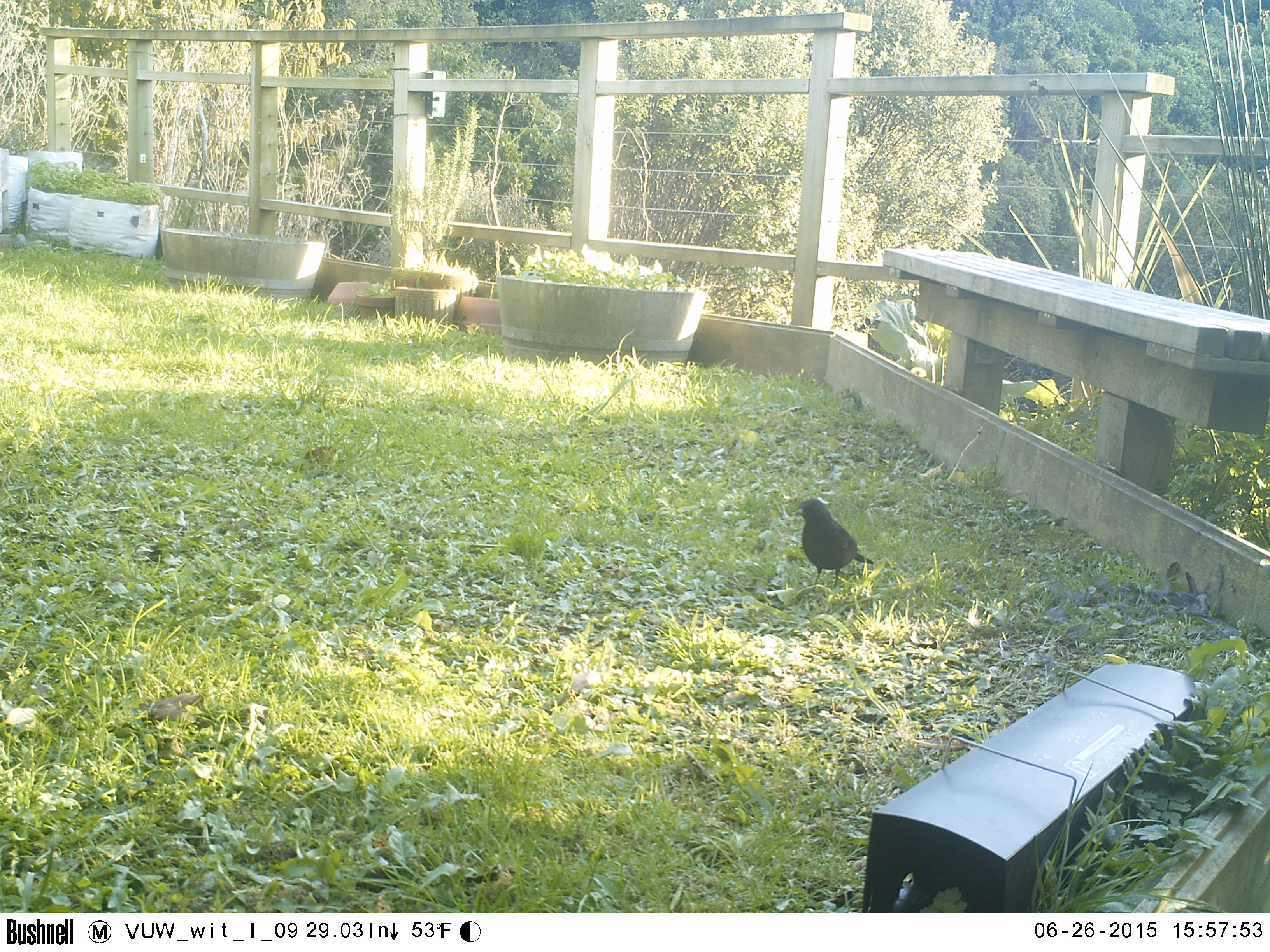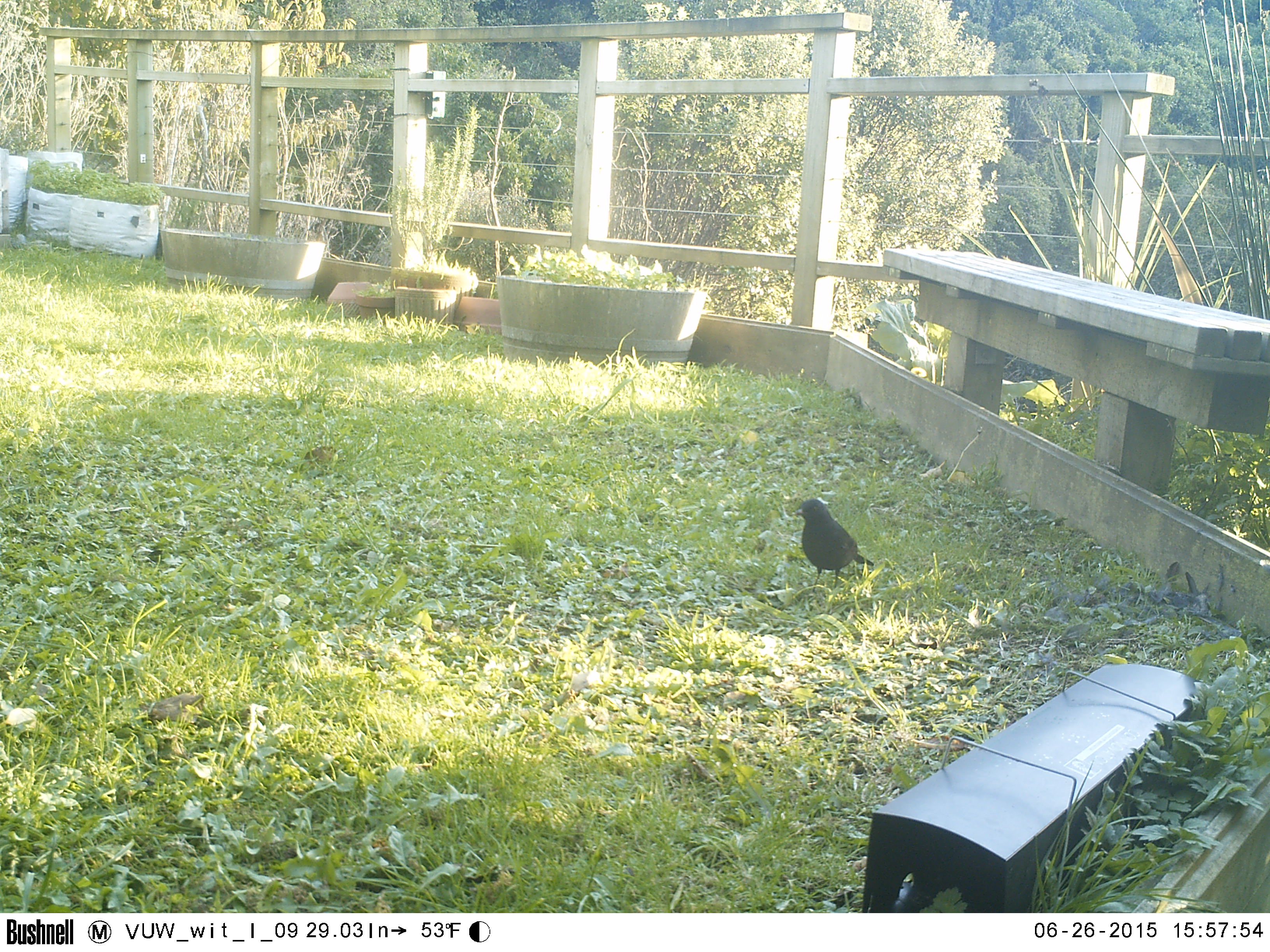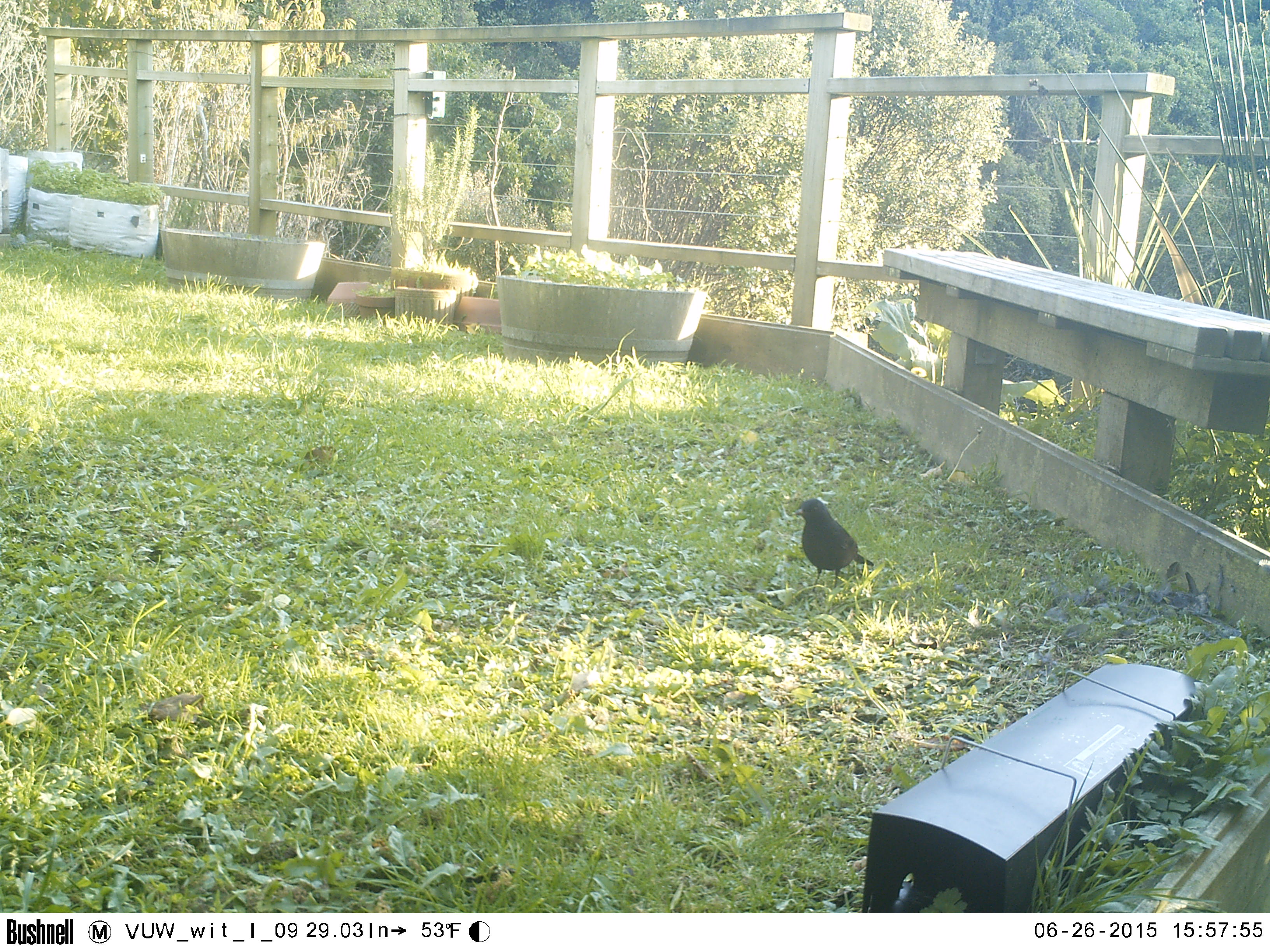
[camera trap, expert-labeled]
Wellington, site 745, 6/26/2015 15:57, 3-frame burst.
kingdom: Animalia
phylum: Chordata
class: Aves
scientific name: Aves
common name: bird